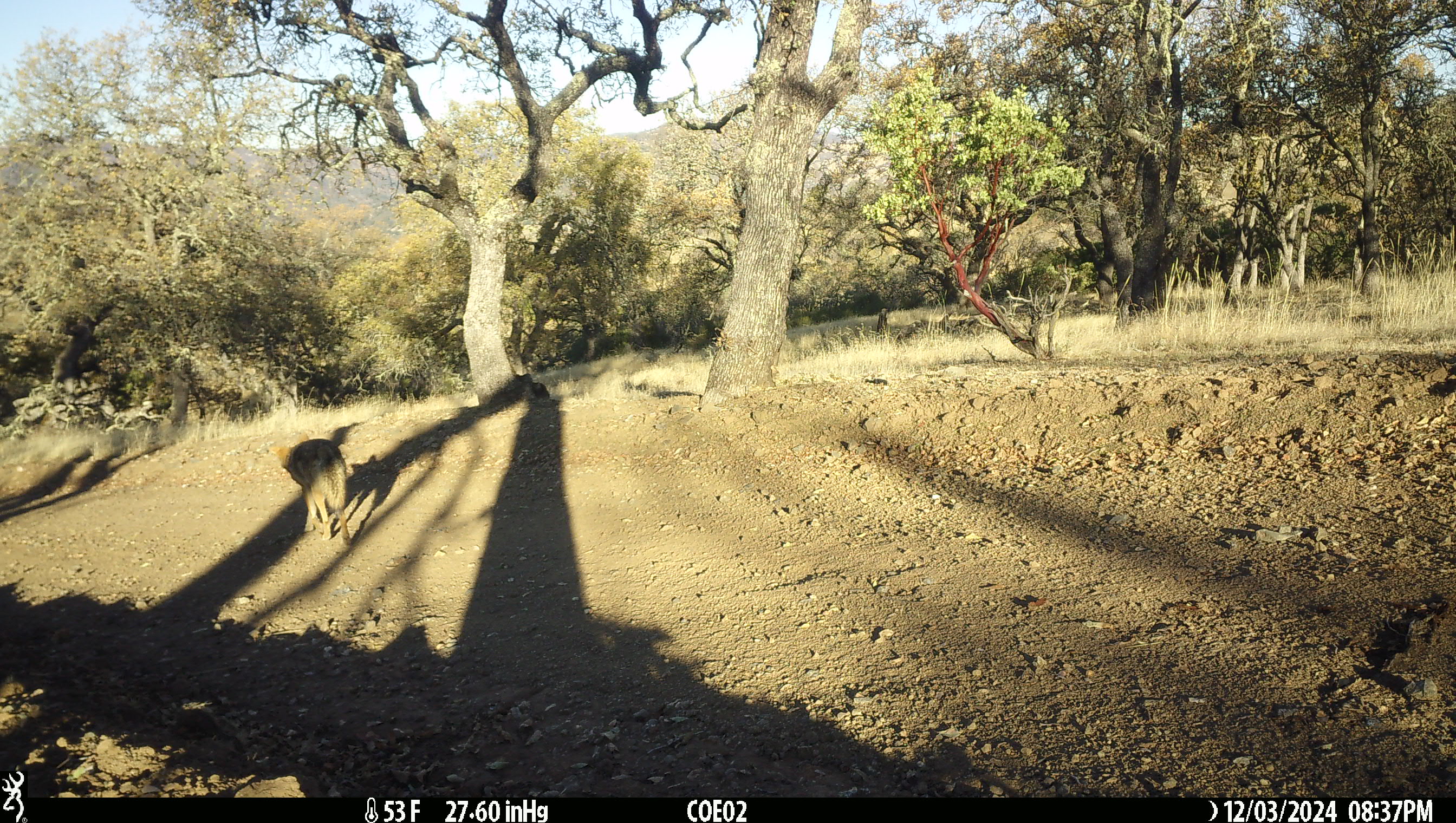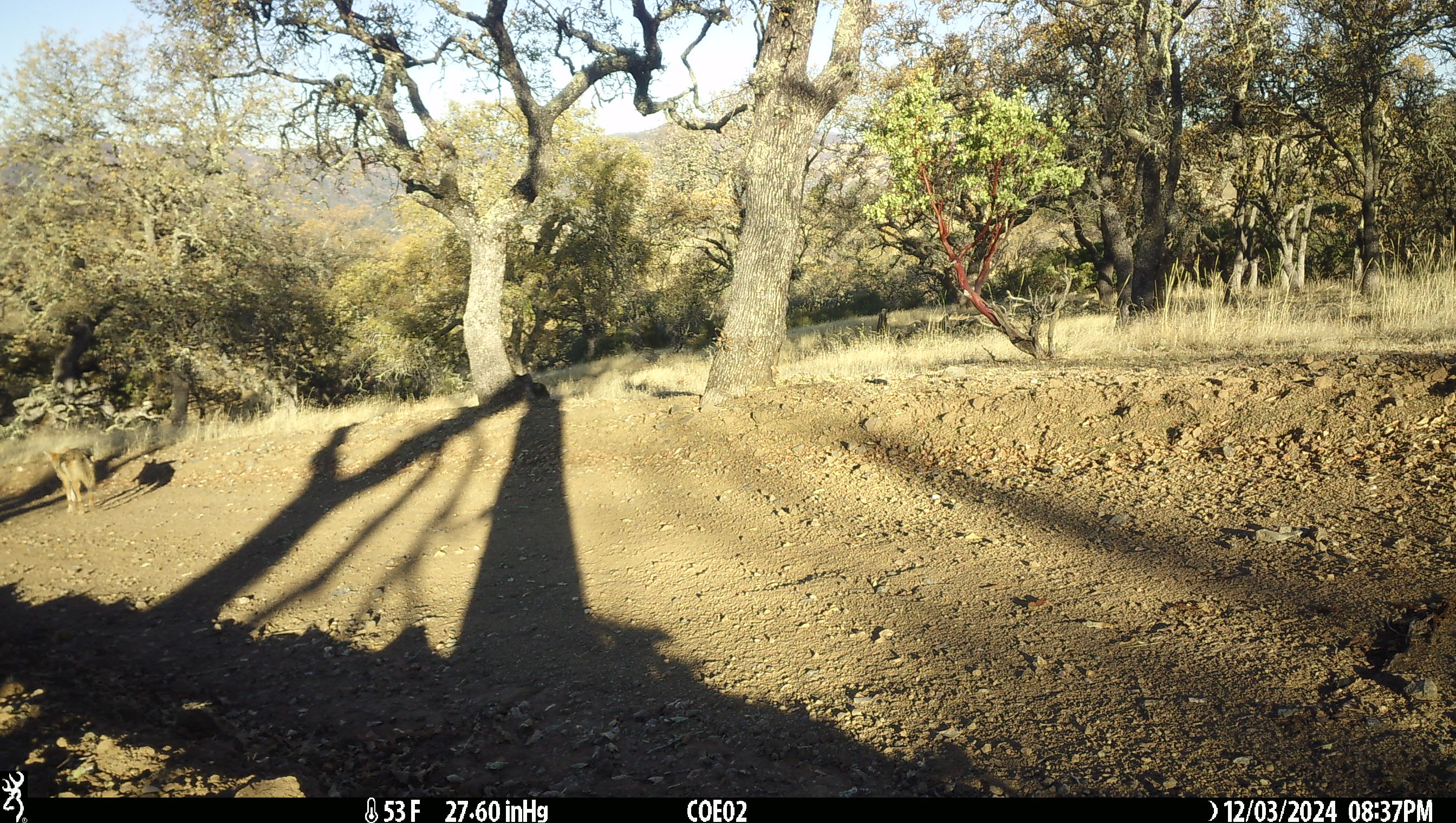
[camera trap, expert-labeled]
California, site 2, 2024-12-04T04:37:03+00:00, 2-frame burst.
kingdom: Animalia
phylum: Chordata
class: Mammalia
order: Carnivora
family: Canidae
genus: Canis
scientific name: Canis latrans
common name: coyote